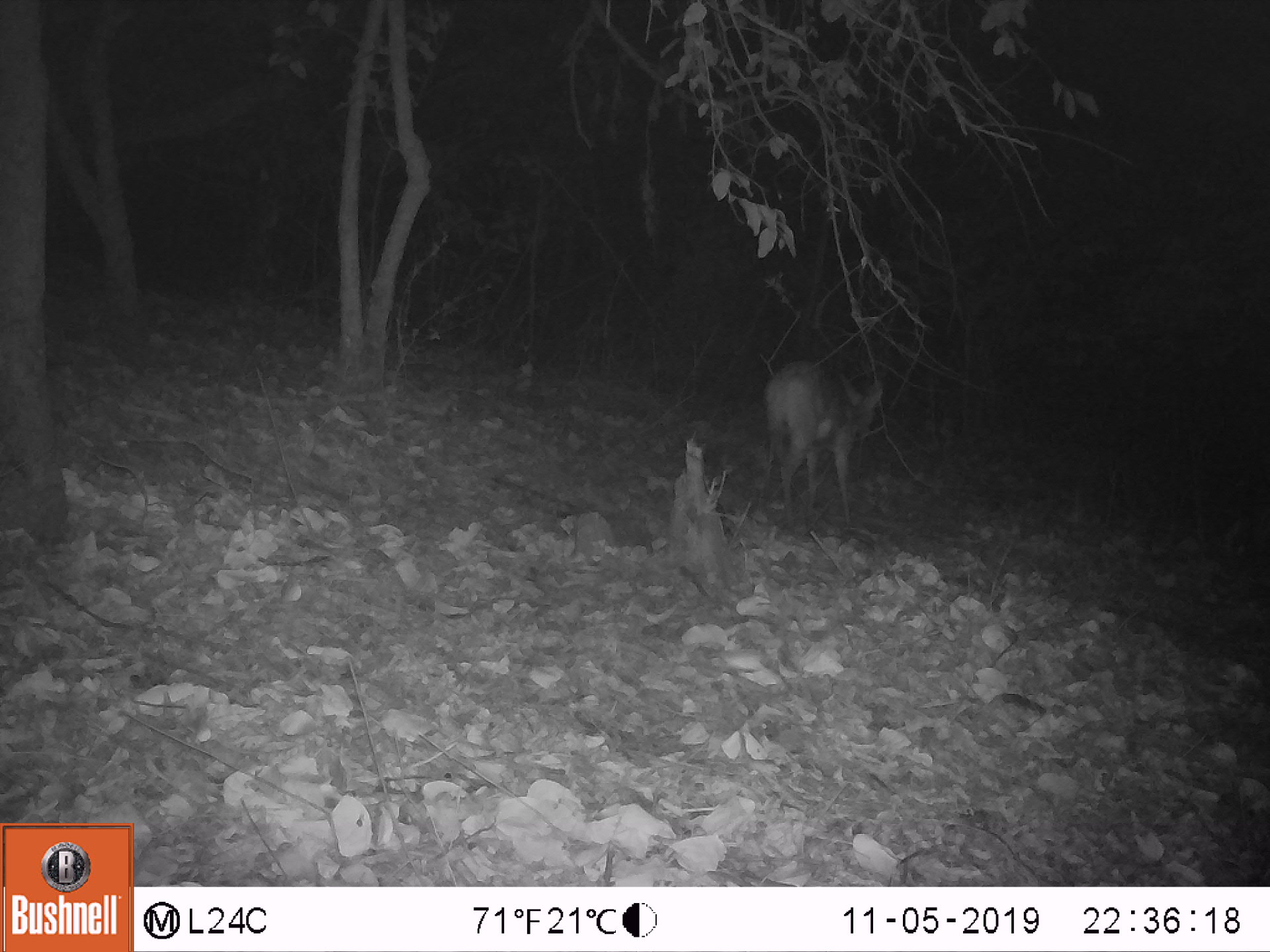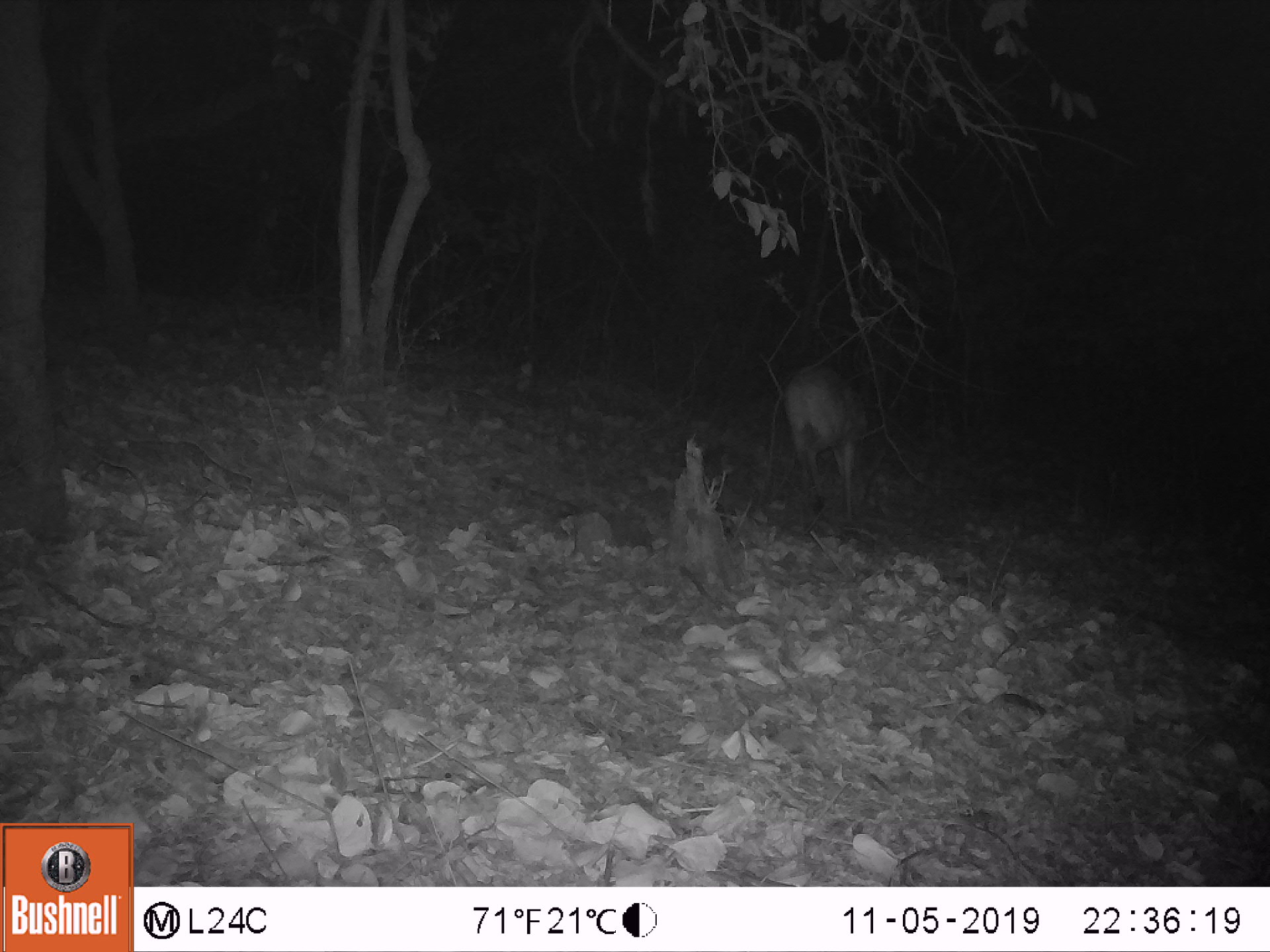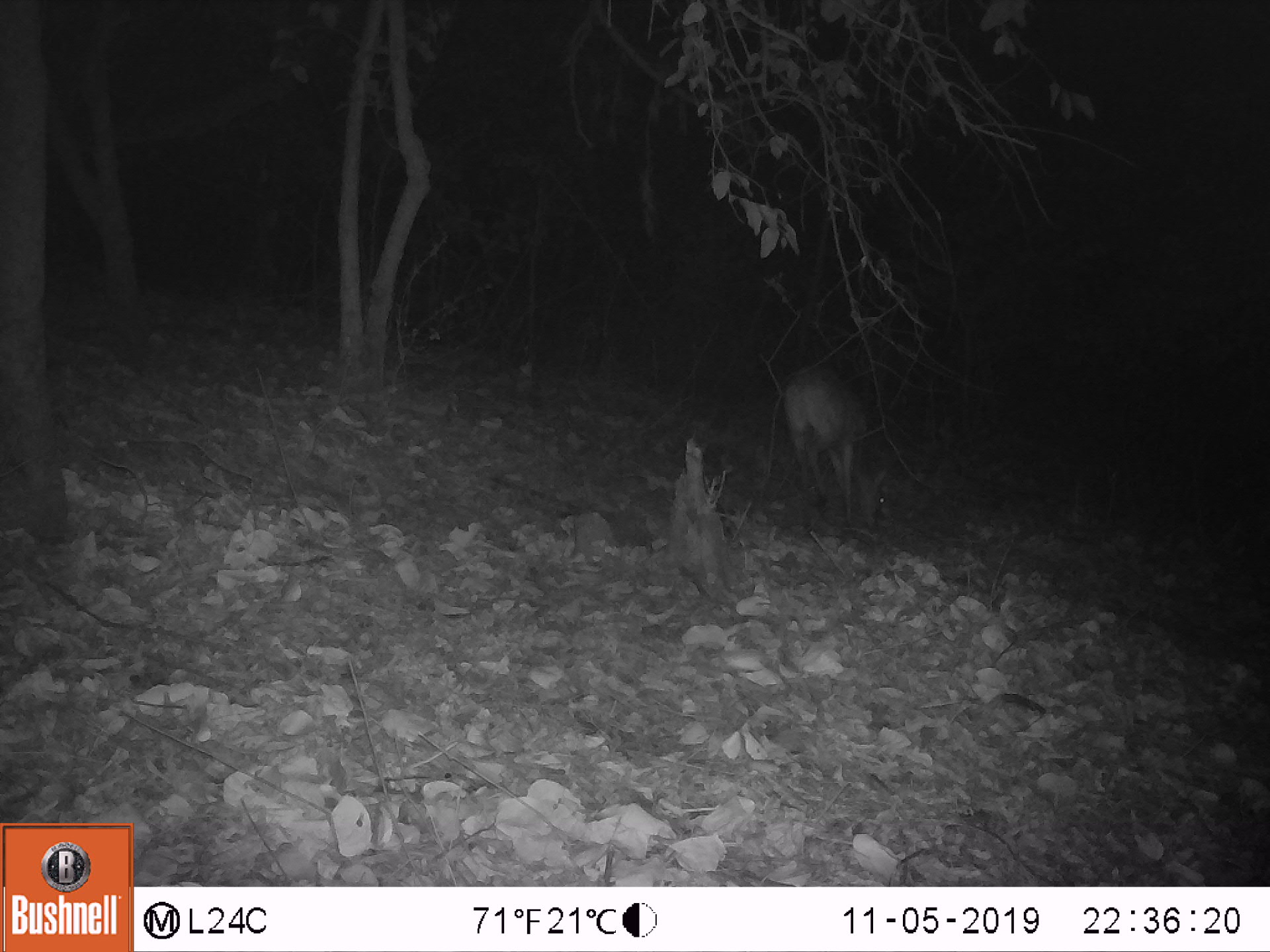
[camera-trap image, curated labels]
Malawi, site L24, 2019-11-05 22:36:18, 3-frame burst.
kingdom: Animalia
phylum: Chordata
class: Mammalia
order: Artiodactyla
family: Bovidae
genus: Tragelaphus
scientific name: Tragelaphus sylvaticus sylvaticus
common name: cape bushbuck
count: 1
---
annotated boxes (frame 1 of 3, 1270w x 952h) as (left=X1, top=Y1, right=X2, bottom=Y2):
cape bushbuck: (left=746, top=363, right=889, bottom=542)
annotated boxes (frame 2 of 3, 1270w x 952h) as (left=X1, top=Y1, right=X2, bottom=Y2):
cape bushbuck: (left=778, top=355, right=884, bottom=530)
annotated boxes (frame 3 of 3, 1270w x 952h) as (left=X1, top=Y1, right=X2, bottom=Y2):
cape bushbuck: (left=774, top=362, right=893, bottom=540)